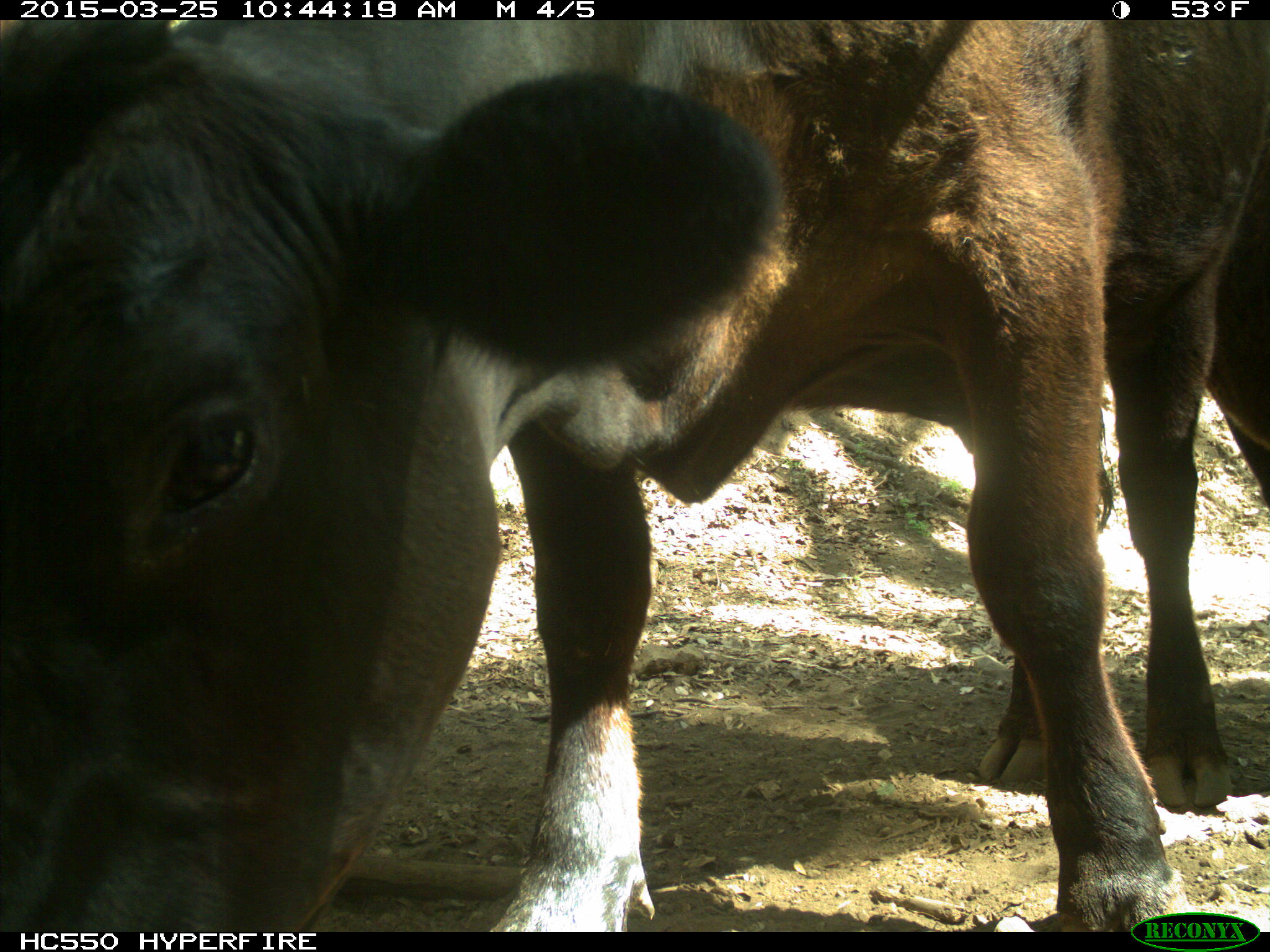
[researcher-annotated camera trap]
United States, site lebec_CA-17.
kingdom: Animalia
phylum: Chordata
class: Mammalia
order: Artiodactyla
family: Bovidae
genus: Bos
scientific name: Bos taurus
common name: domestic cow